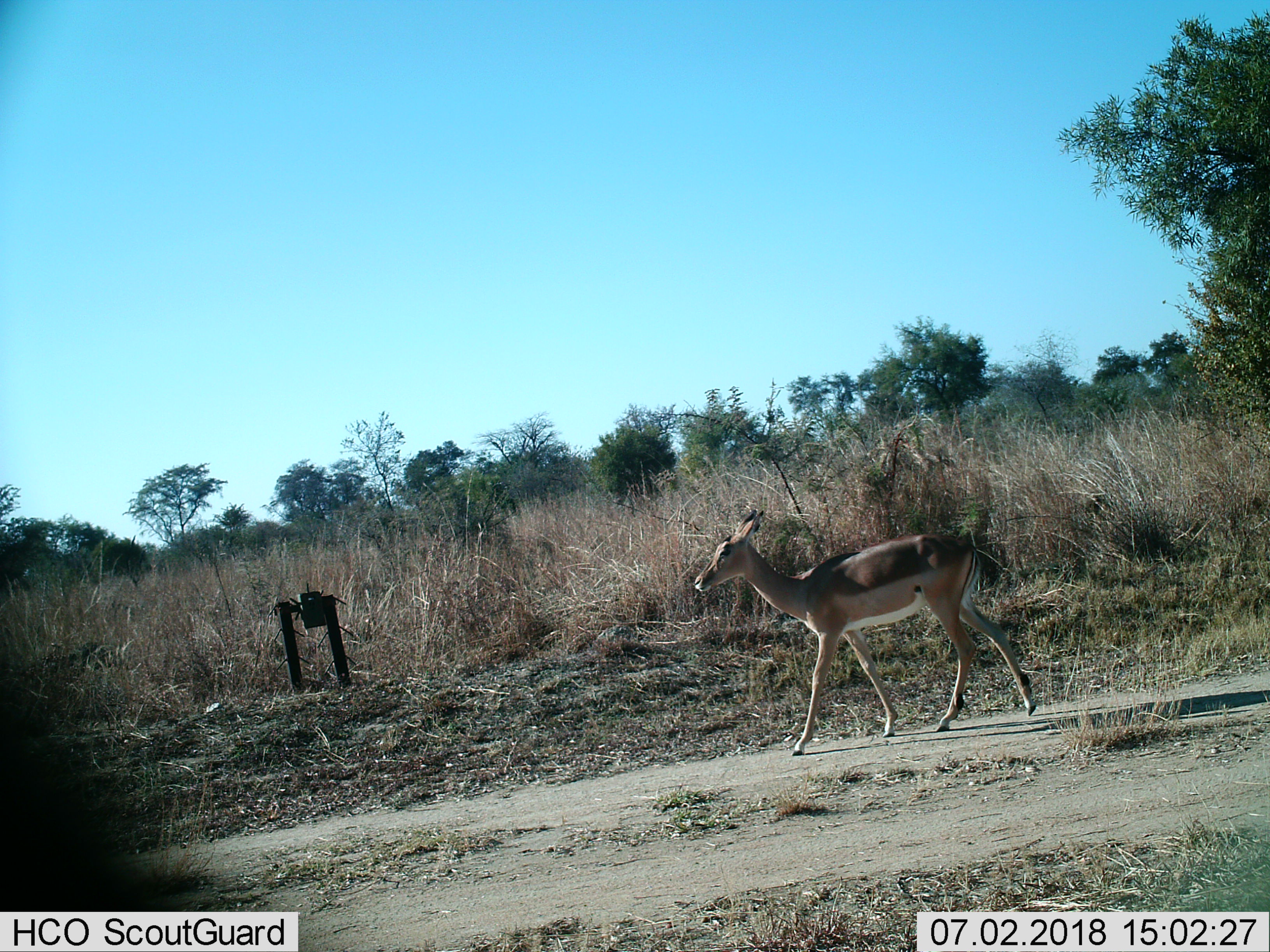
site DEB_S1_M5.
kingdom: Animalia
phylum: Chordata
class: Mammalia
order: Artiodactyla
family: Bovidae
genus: Aepyceros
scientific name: Aepyceros melampus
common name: impala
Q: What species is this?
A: Impala (Aepyceros melampus).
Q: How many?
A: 1.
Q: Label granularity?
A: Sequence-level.